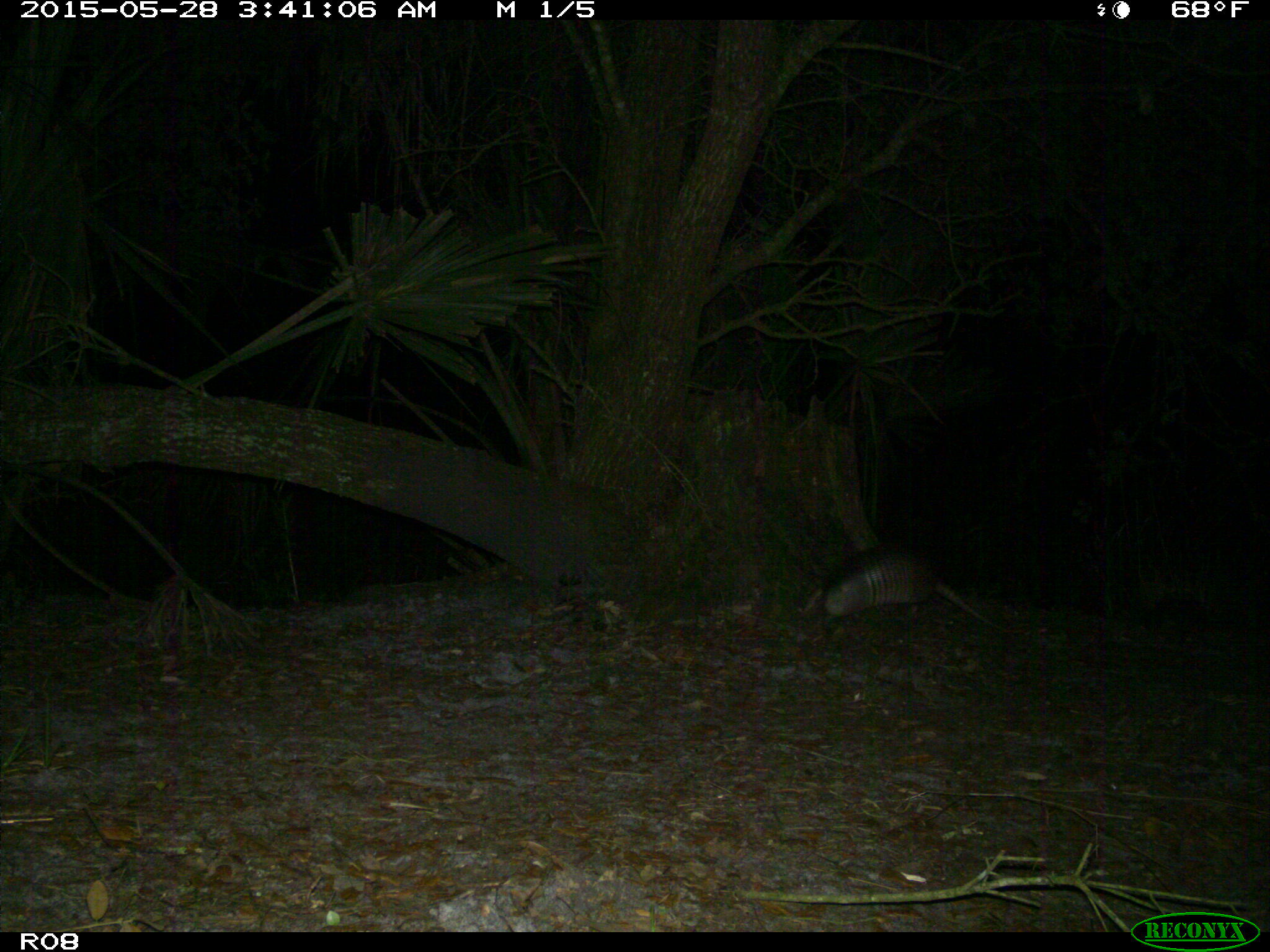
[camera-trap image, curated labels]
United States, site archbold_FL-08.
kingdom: Animalia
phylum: Chordata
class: Mammalia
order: Cingulata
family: Dasypodidae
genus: Dasypus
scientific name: Dasypus novemcinctus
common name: nine-banded armadillo